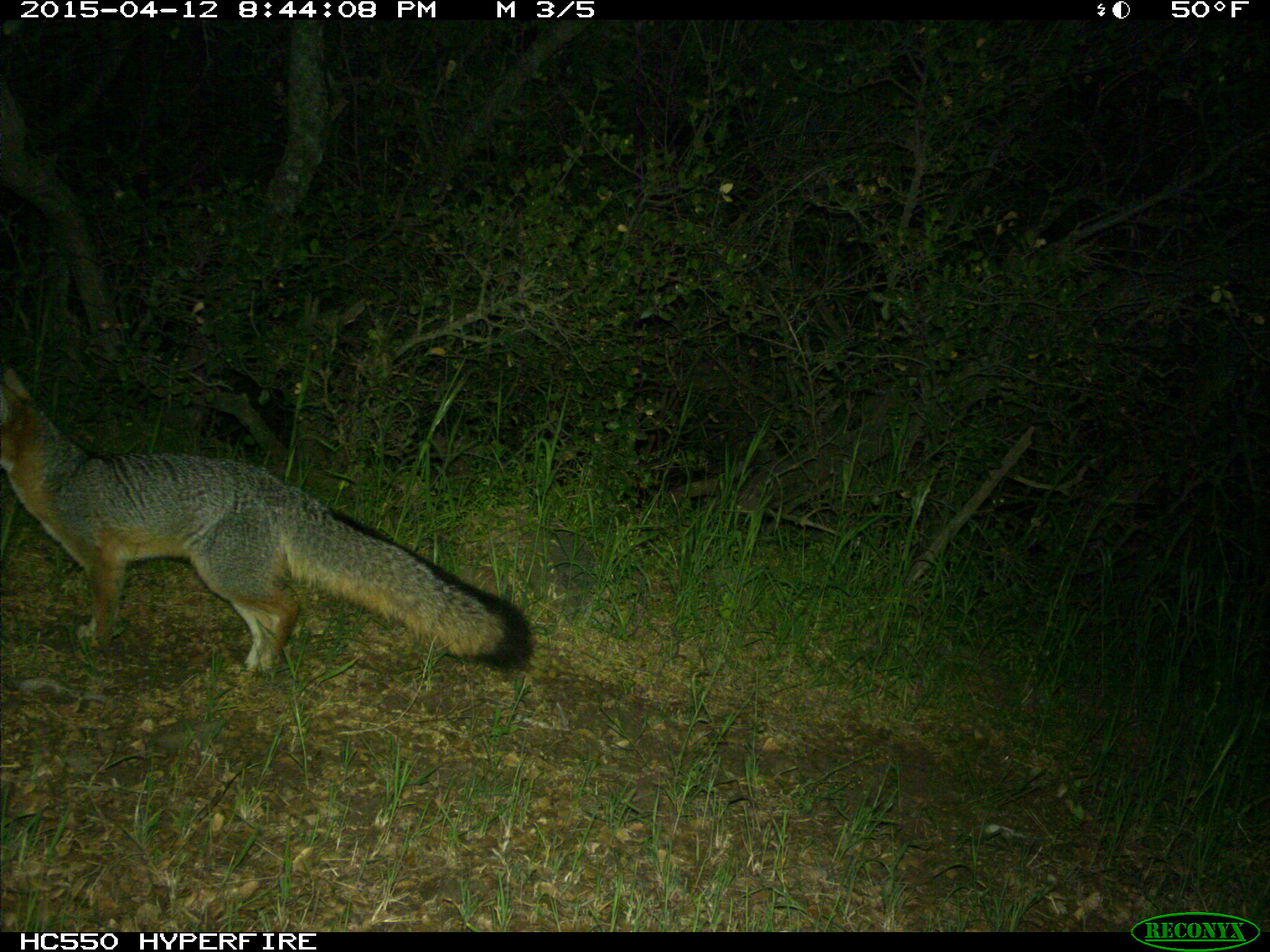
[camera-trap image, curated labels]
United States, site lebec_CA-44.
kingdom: Animalia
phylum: Chordata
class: Mammalia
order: Carnivora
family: Canidae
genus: Urocyon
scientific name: Urocyon cinereoargenteus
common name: gray fox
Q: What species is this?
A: Urocyon cinereoargenteus (gray fox).